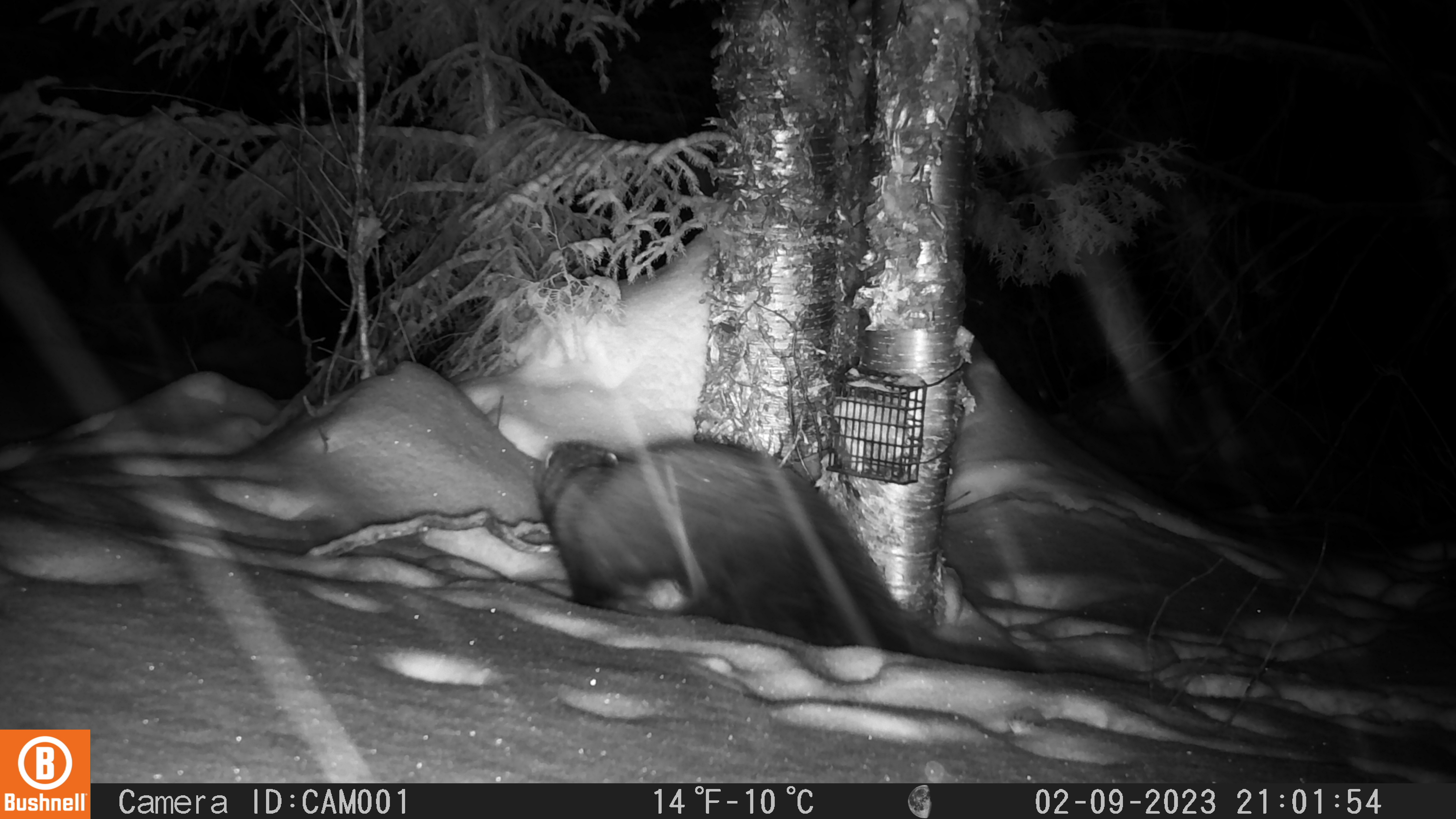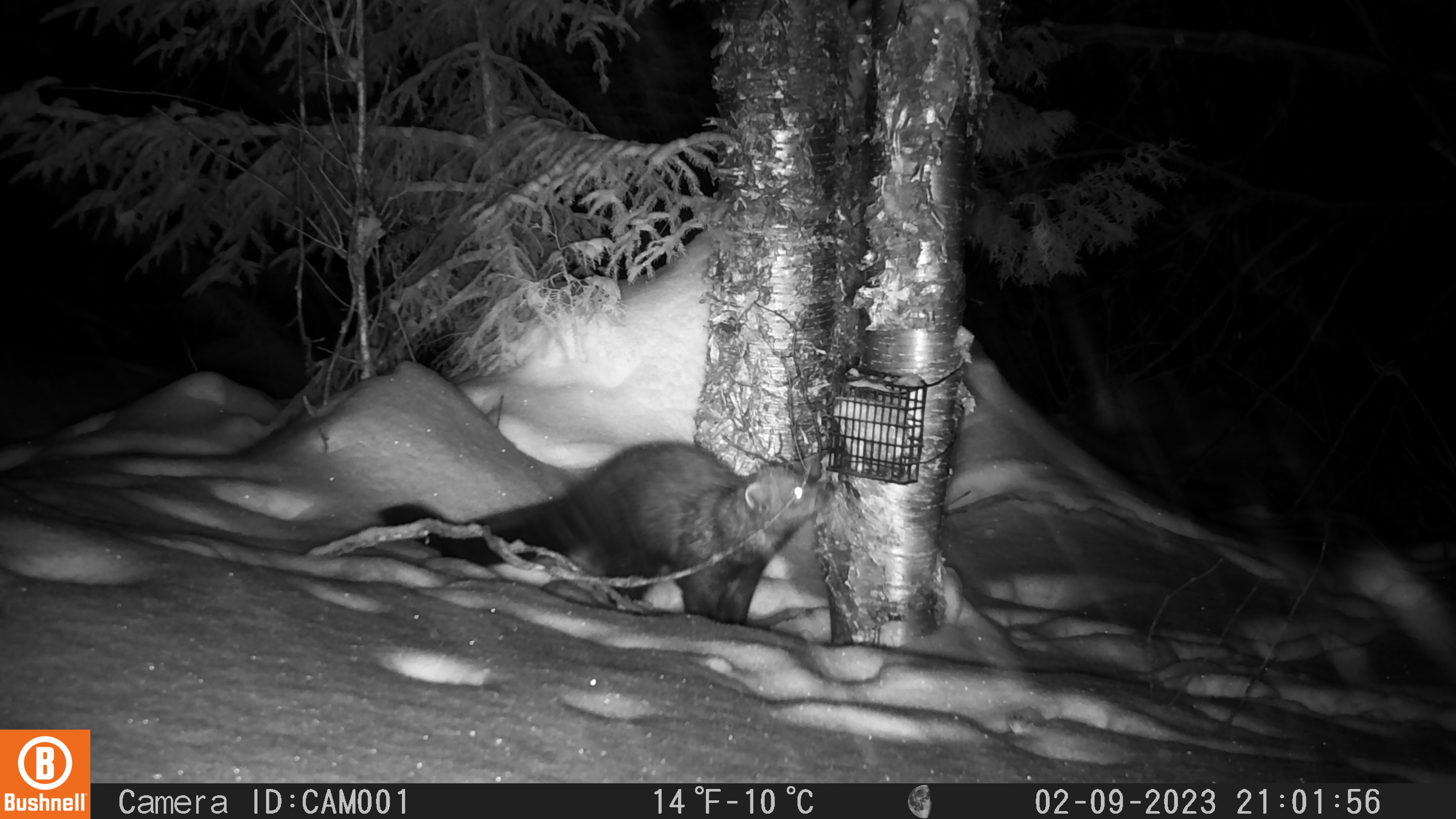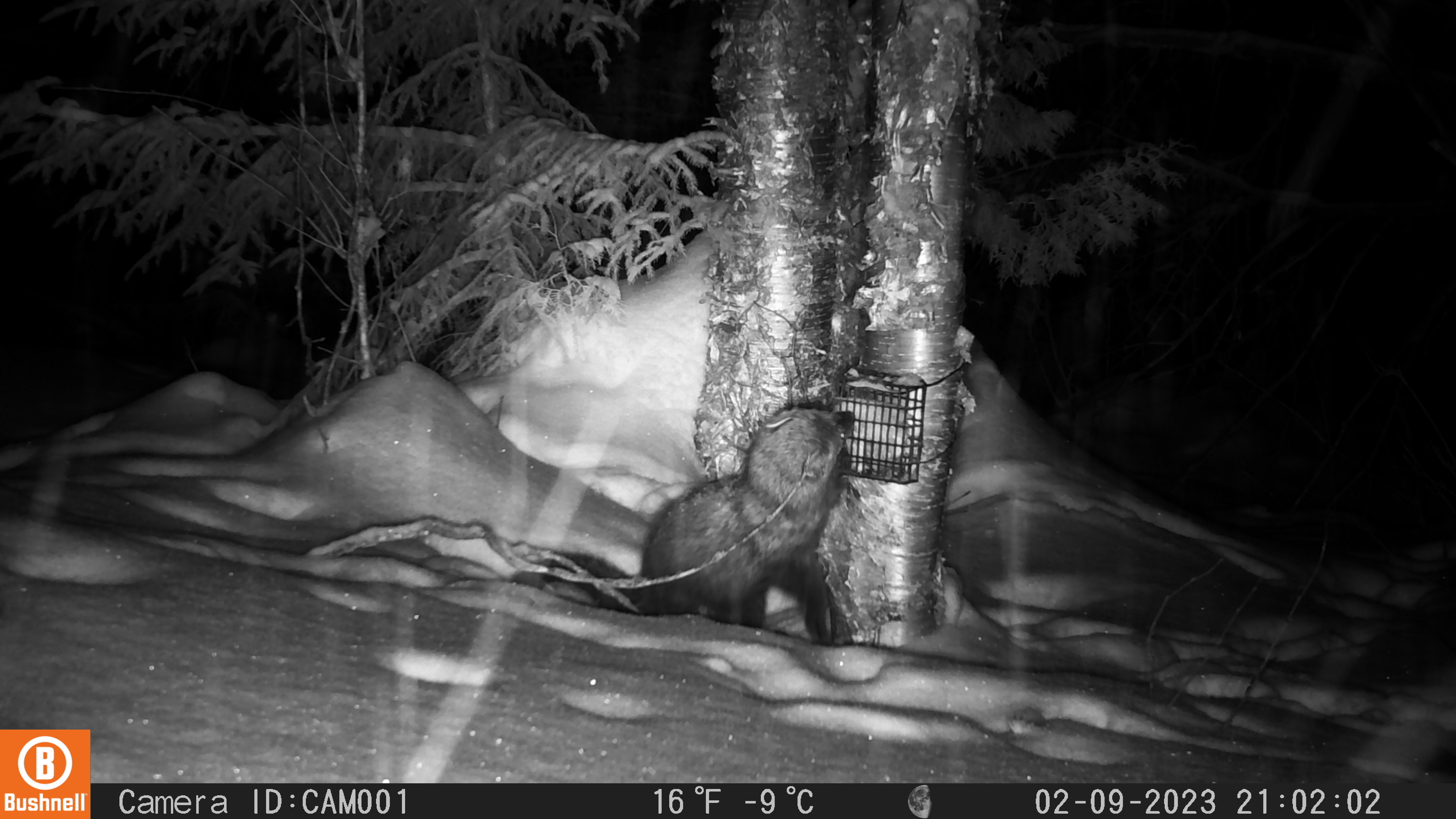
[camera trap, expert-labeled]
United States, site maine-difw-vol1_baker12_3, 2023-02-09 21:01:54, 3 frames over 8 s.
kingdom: Animalia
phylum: Chordata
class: Mammalia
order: Carnivora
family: Mustelidae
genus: Pekania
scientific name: Pekania pennanti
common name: fisher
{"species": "fisher (Pekania pennanti)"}